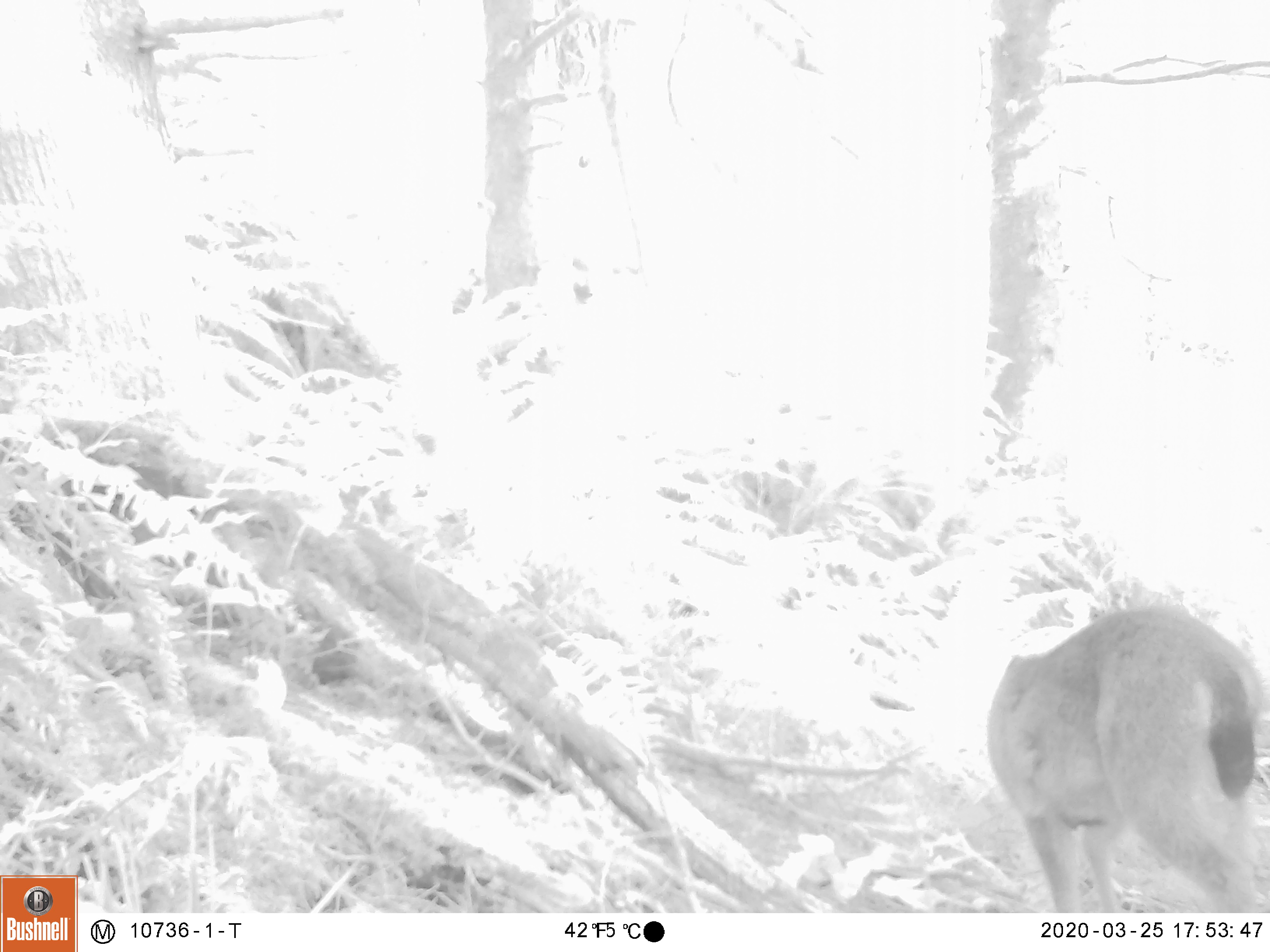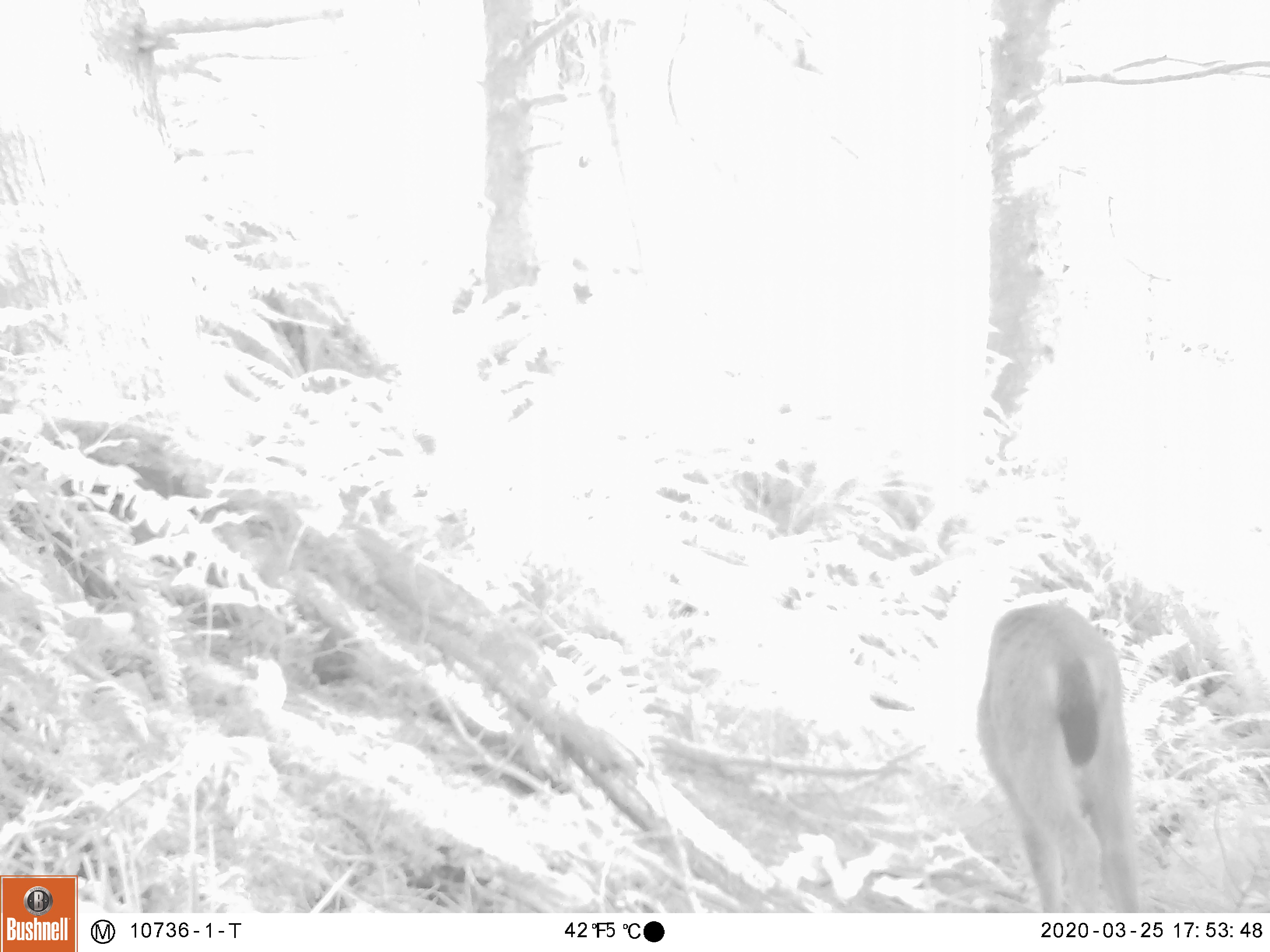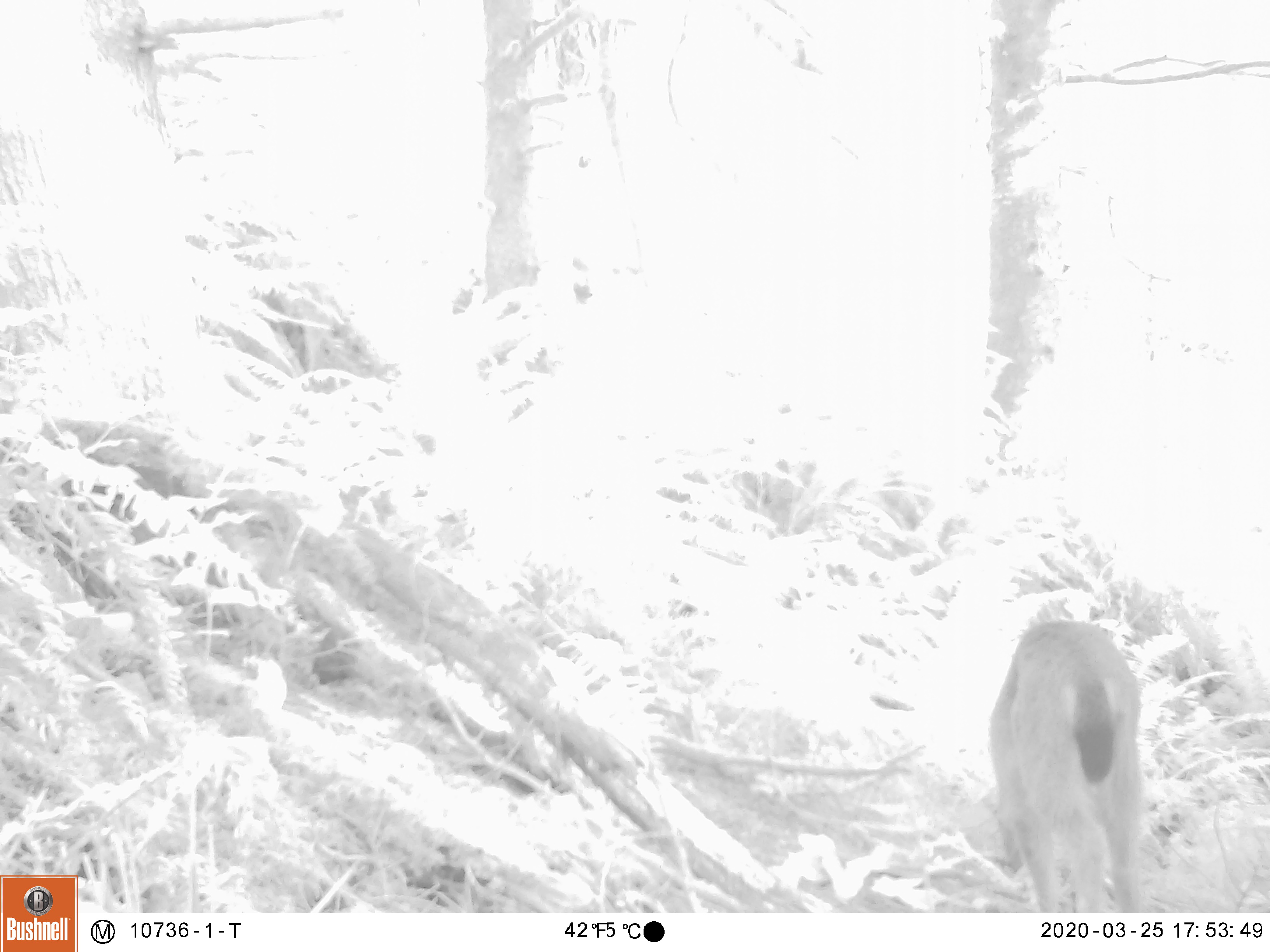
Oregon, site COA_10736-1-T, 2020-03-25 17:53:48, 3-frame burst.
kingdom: Animalia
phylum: Chordata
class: Mammalia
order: Artiodactyla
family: Cervidae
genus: Odocoileus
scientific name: Odocoileus hemionus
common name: black-tailed deer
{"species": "black-tailed deer (Odocoileus hemionus)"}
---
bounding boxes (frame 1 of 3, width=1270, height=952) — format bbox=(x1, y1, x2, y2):
black-tailed deer: bbox=(979, 589, 1259, 906)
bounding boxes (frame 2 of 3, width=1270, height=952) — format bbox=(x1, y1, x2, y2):
black-tailed deer: bbox=(971, 591, 1140, 900)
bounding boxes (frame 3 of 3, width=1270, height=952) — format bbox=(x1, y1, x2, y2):
black-tailed deer: bbox=(982, 611, 1147, 911)